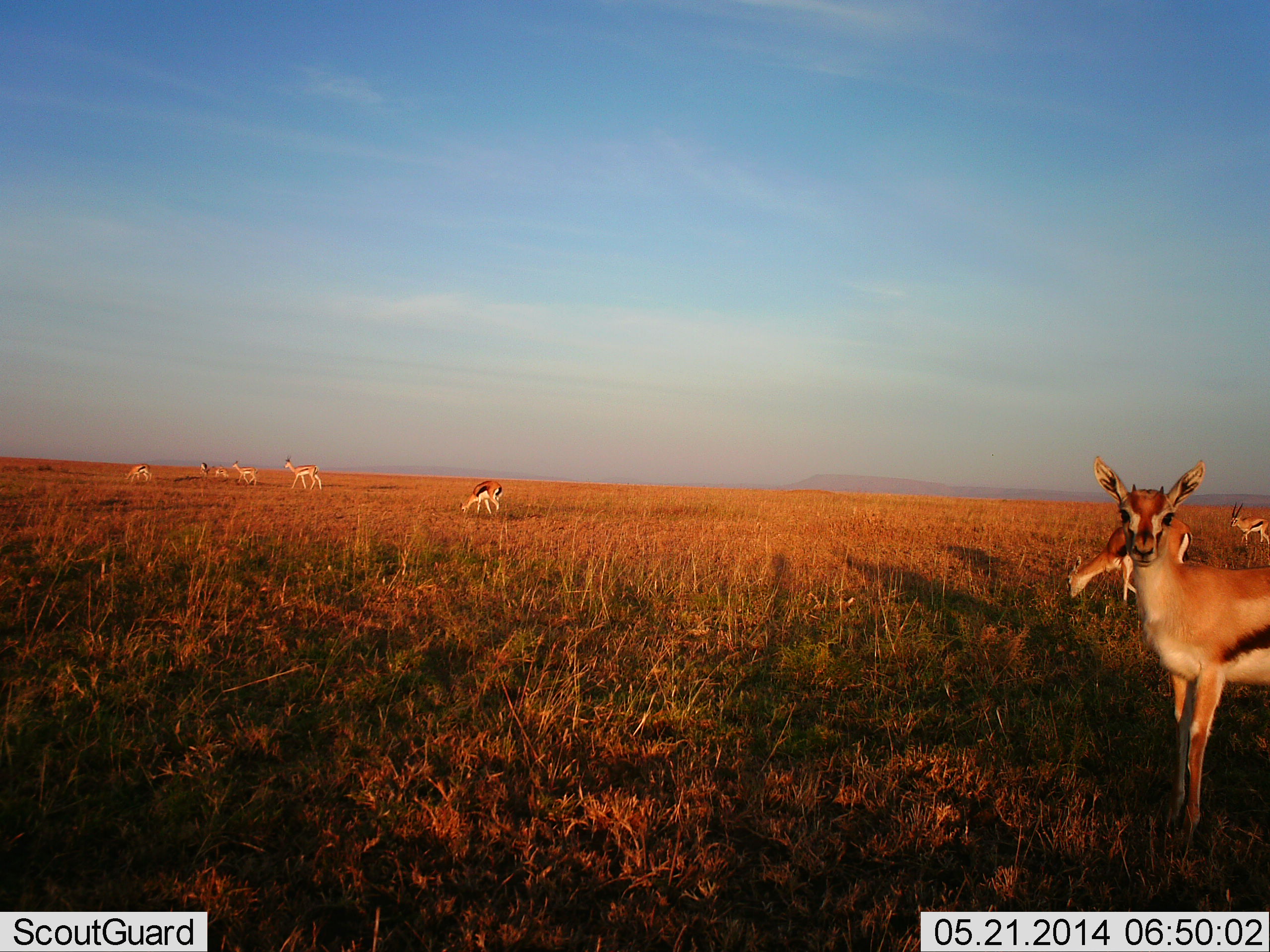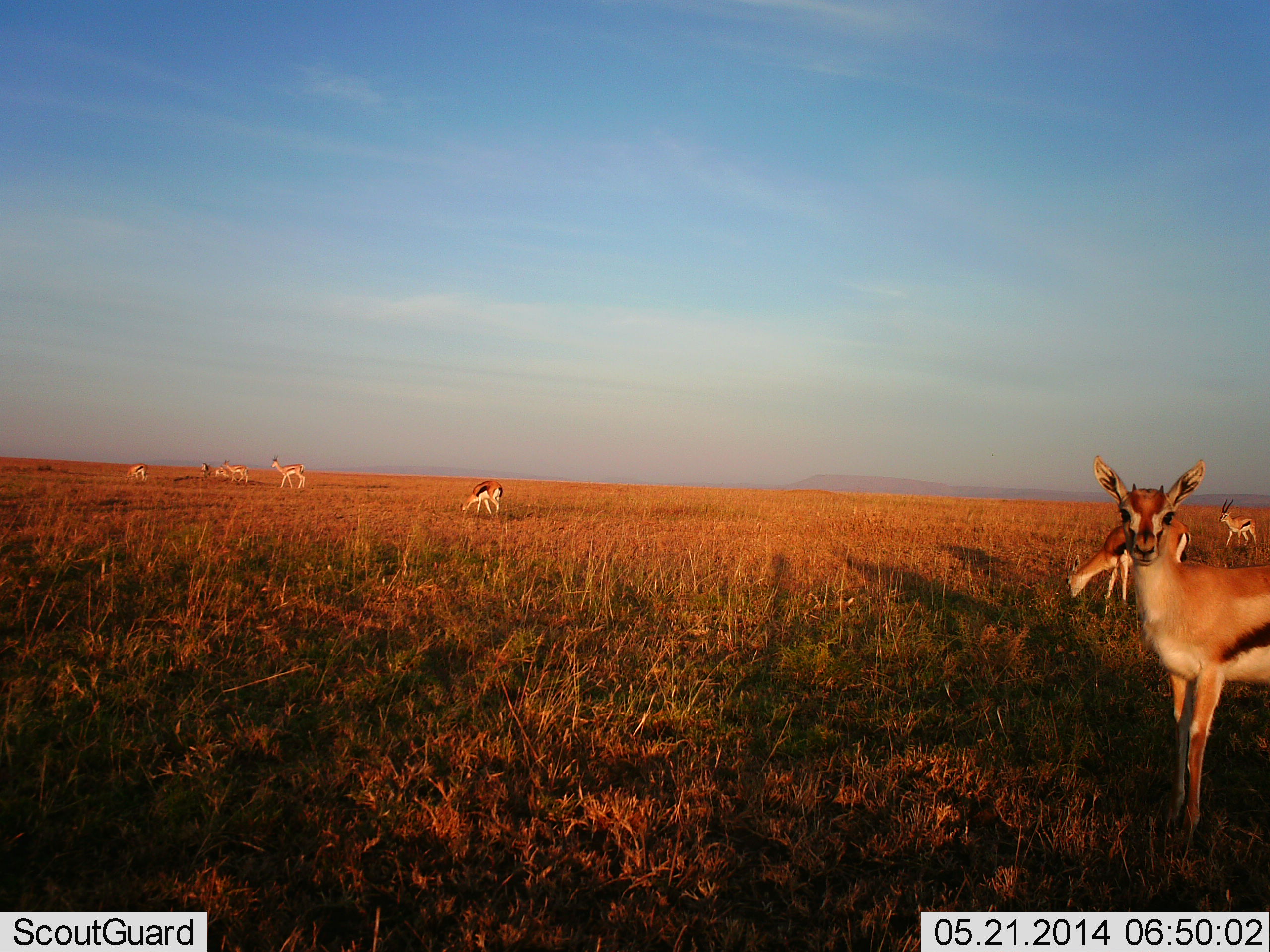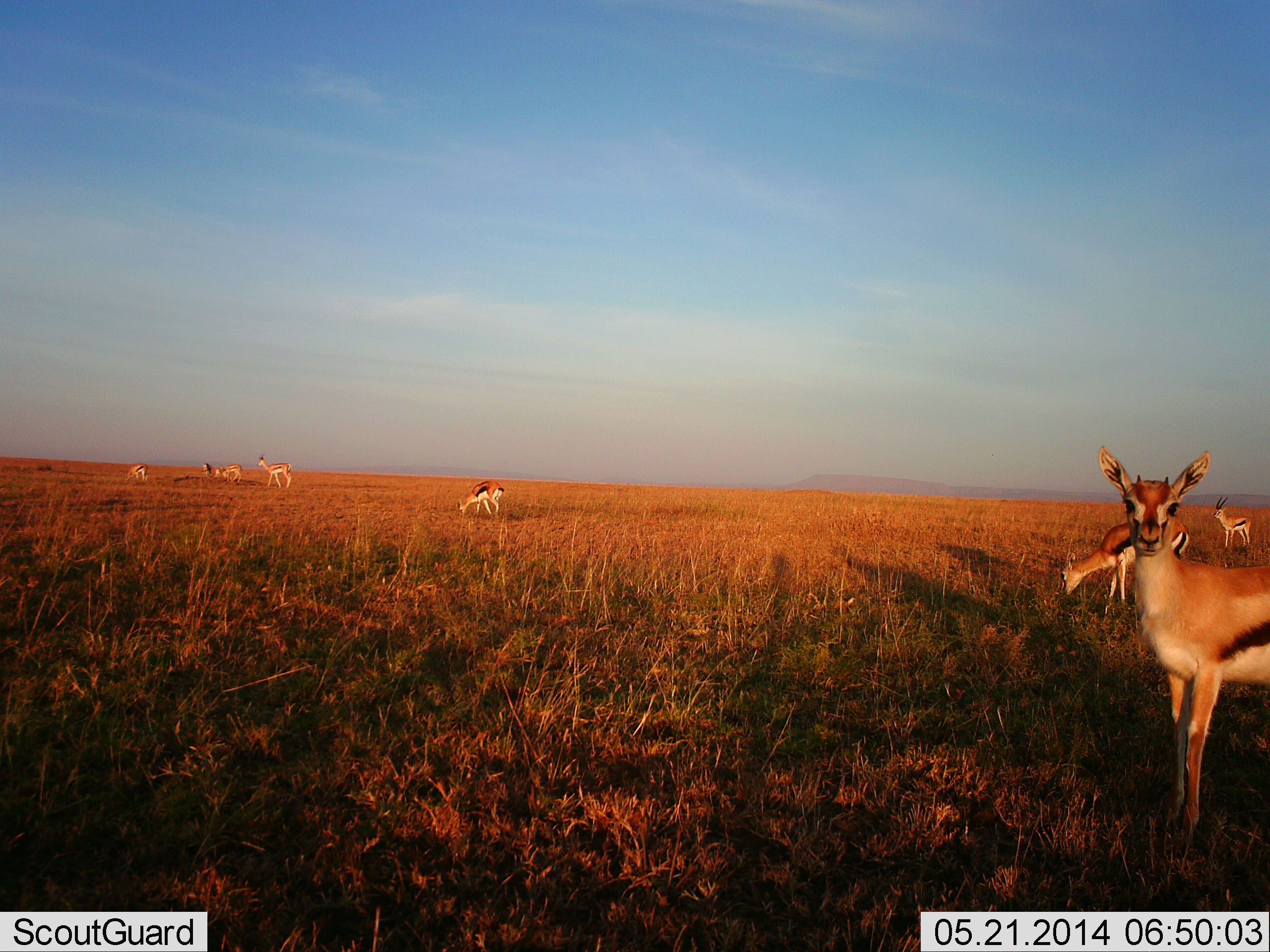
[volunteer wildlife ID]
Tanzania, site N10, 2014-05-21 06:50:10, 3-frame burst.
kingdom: Animalia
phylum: Chordata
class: Mammalia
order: Artiodactyla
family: Bovidae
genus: Eudorcas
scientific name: Eudorcas thomsonii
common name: thomson's gazelle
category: gazellethomsons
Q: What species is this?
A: Gazellethomsons (thomson's gazelle) (Eudorcas thomsonii).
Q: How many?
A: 9.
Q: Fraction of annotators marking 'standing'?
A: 90%.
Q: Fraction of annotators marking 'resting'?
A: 0%.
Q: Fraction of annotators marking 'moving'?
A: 60%.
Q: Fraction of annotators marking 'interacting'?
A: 0%.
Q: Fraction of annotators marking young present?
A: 0%.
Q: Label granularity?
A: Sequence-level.